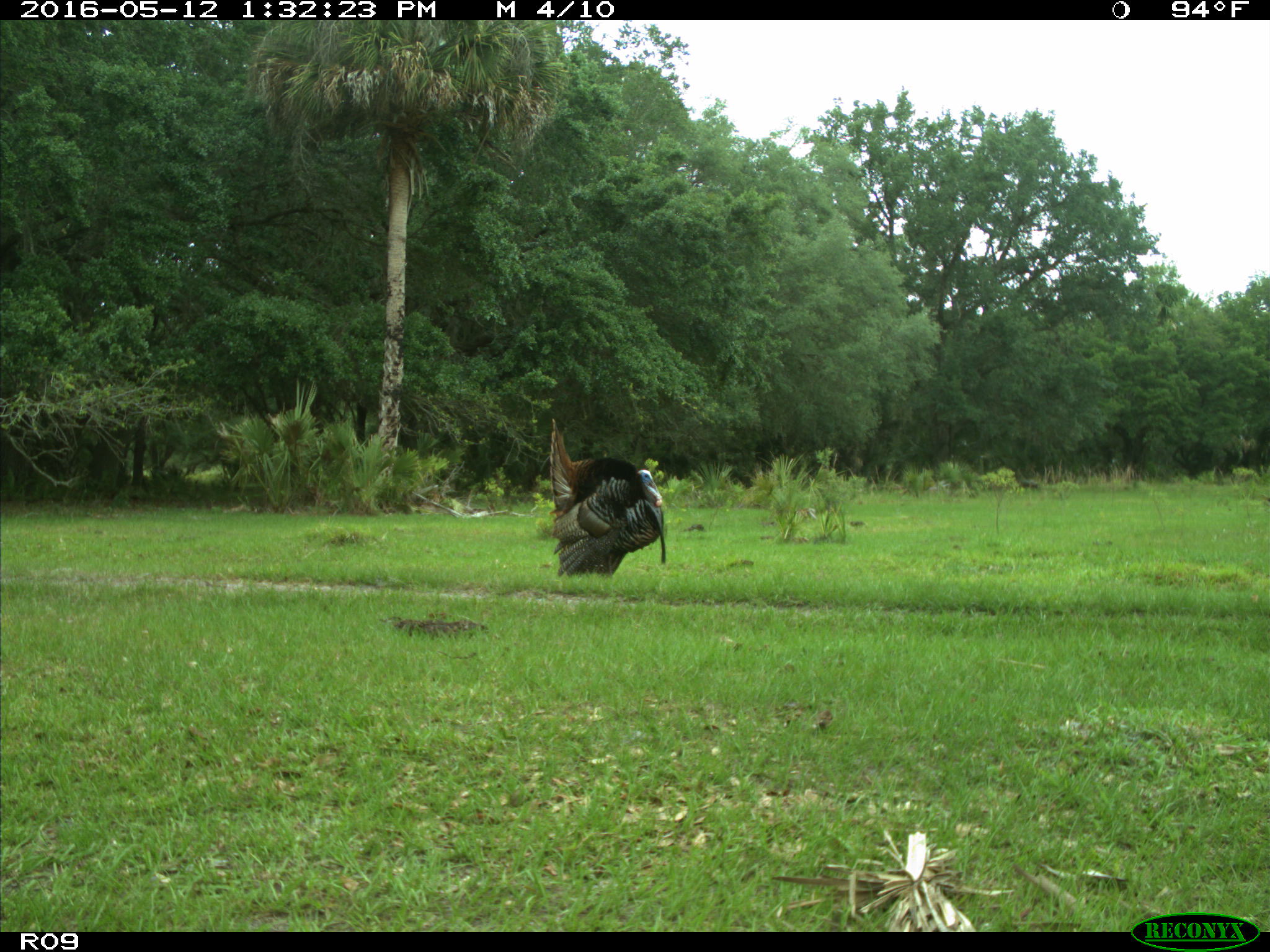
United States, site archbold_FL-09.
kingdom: Animalia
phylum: Chordata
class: Aves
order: Galliformes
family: Phasianidae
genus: Meleagris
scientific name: Meleagris gallopavo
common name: wild turkey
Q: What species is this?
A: Meleagris gallopavo (wild turkey).